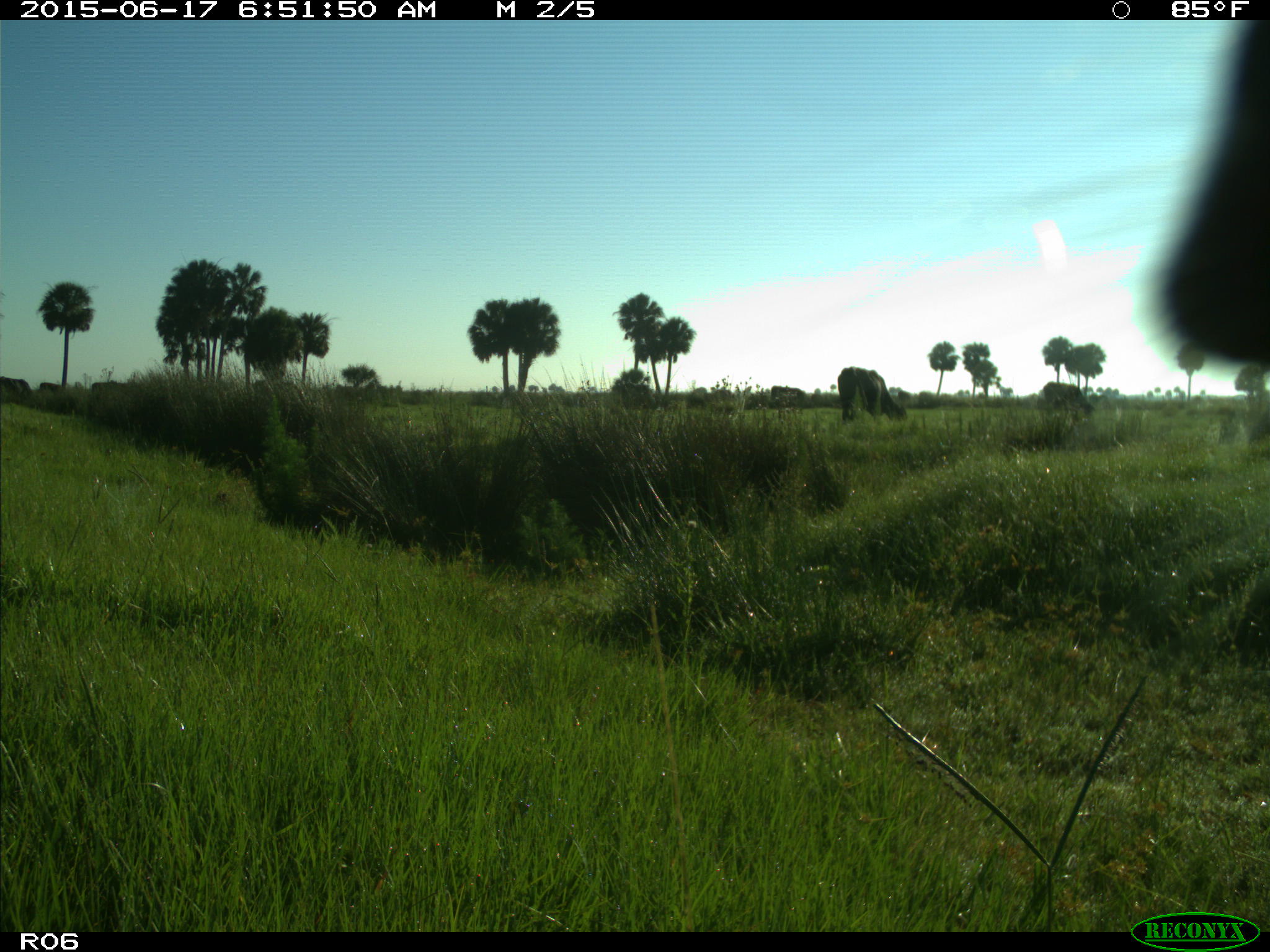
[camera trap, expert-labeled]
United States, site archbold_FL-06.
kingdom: Animalia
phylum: Chordata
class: Mammalia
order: Artiodactyla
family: Bovidae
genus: Bos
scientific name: Bos taurus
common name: domestic cow